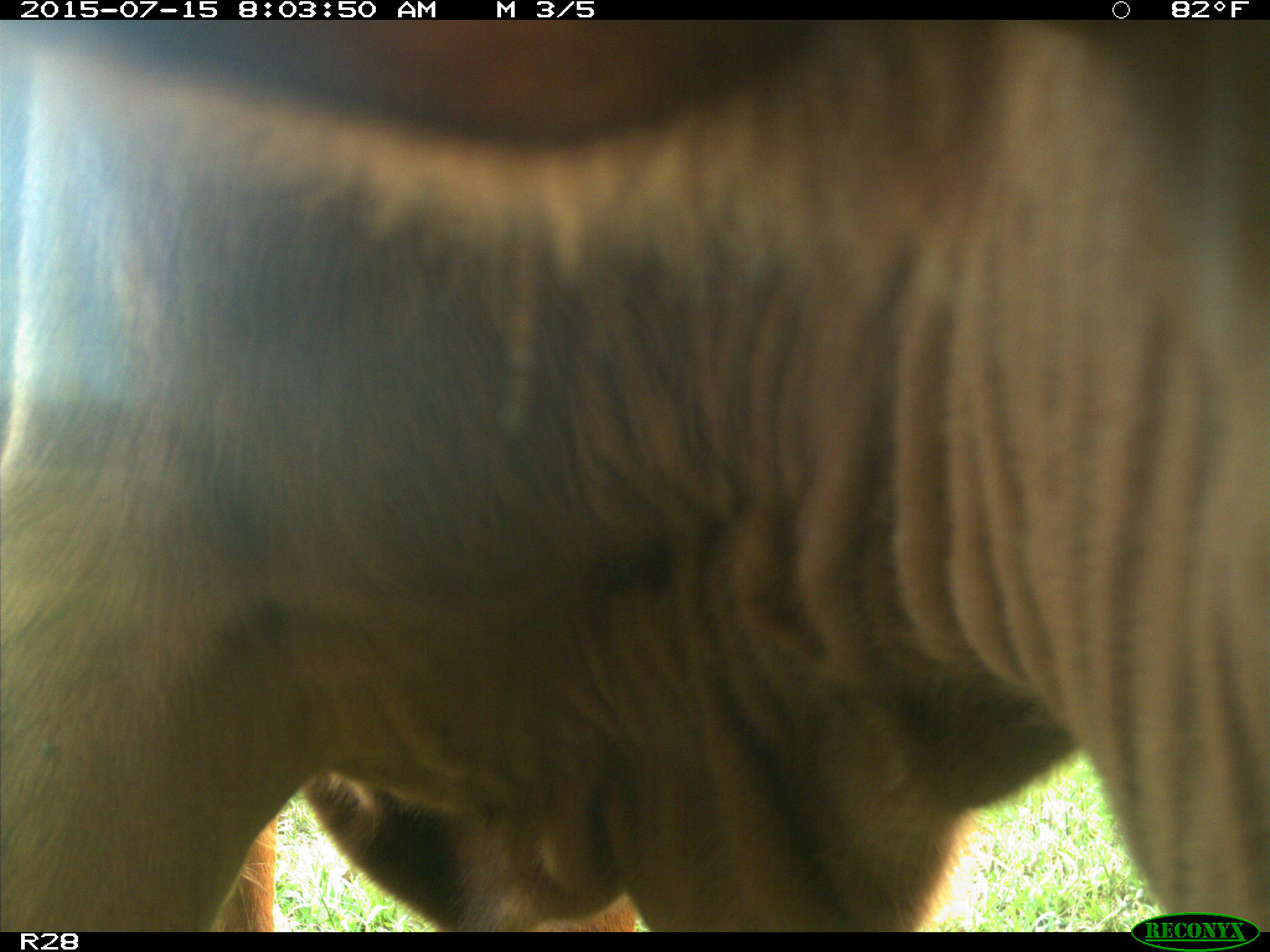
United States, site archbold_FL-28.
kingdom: Animalia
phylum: Chordata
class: Mammalia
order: Artiodactyla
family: Bovidae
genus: Bos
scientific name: Bos taurus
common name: domestic cow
Bos taurus (domestic cow).